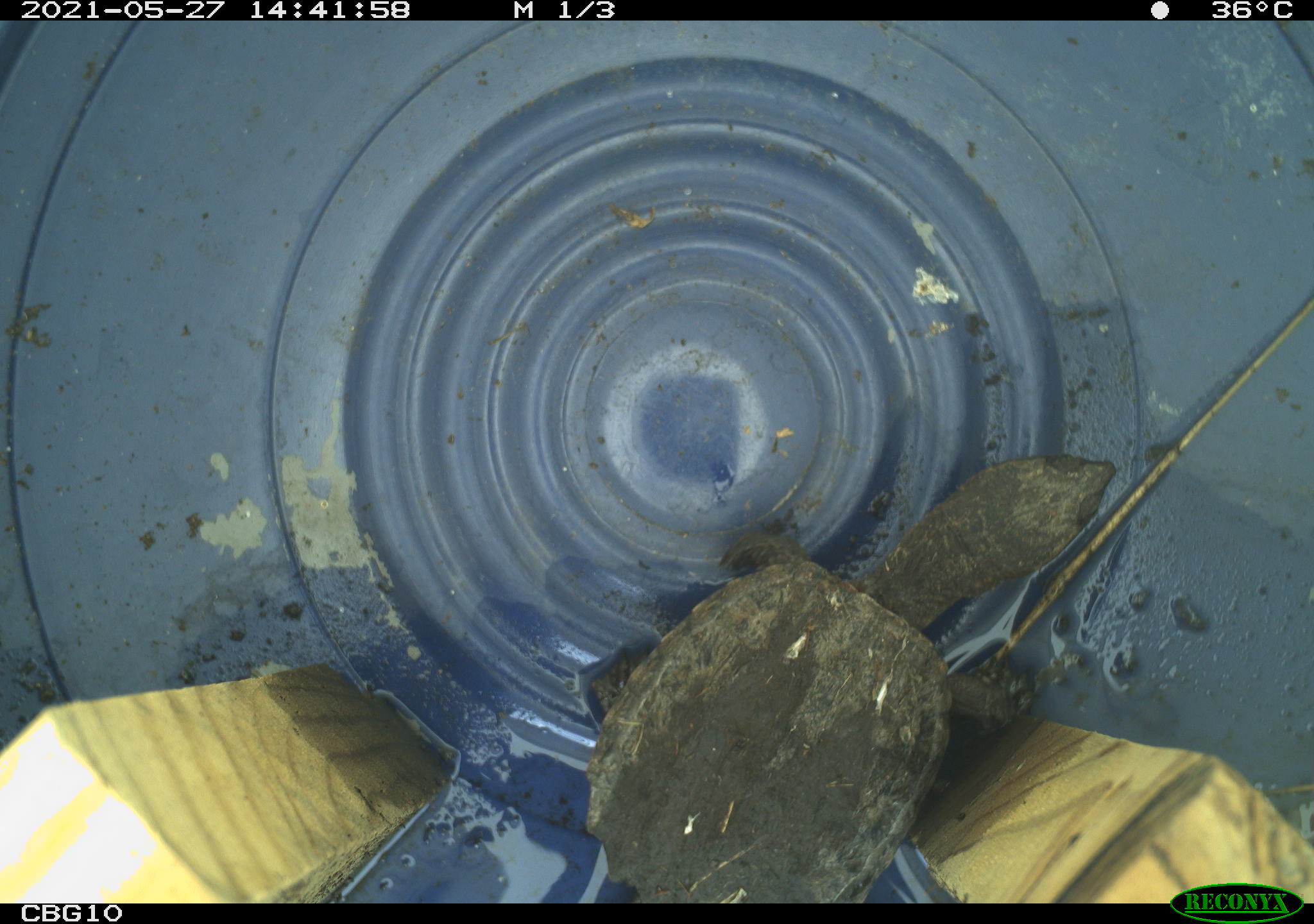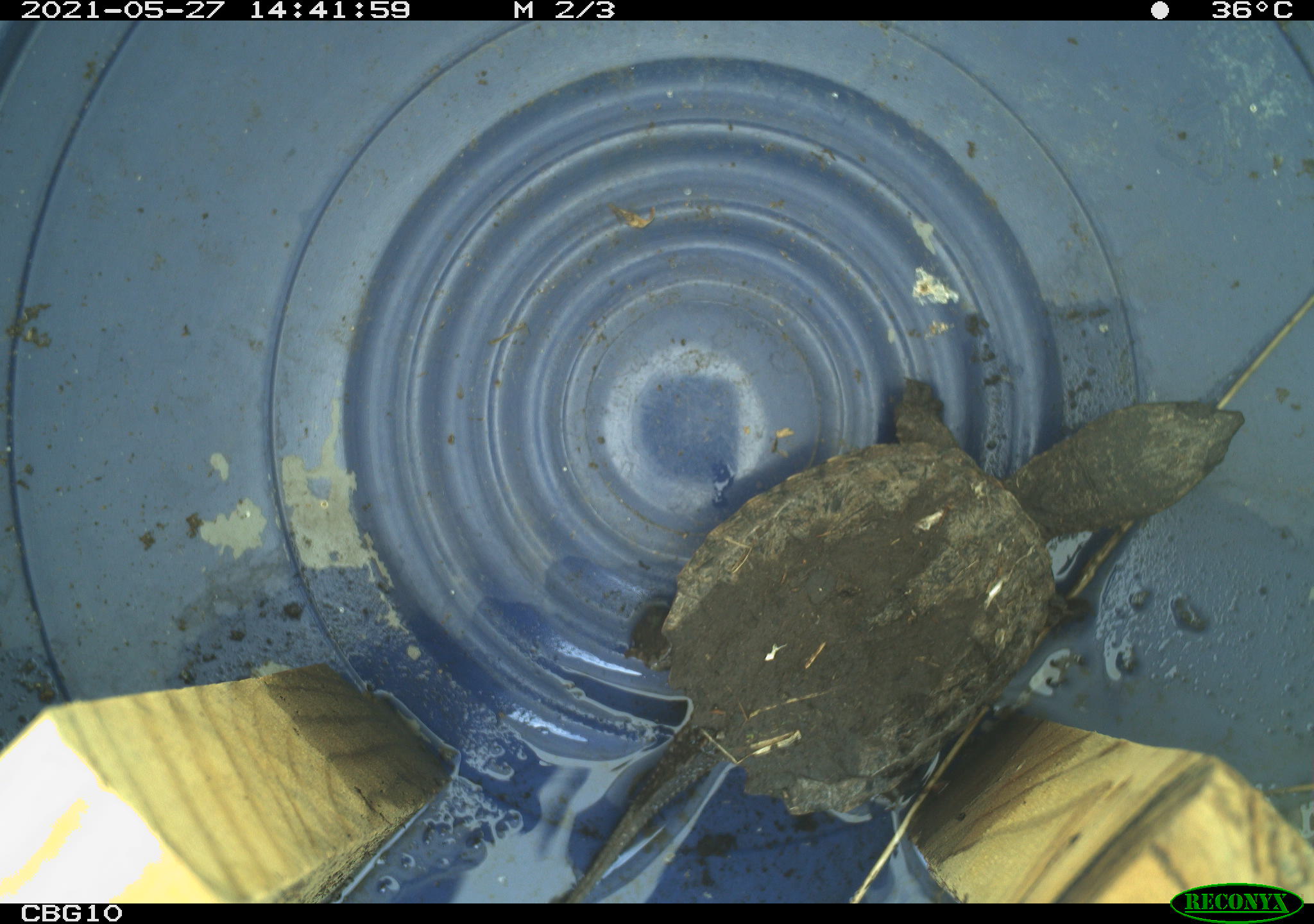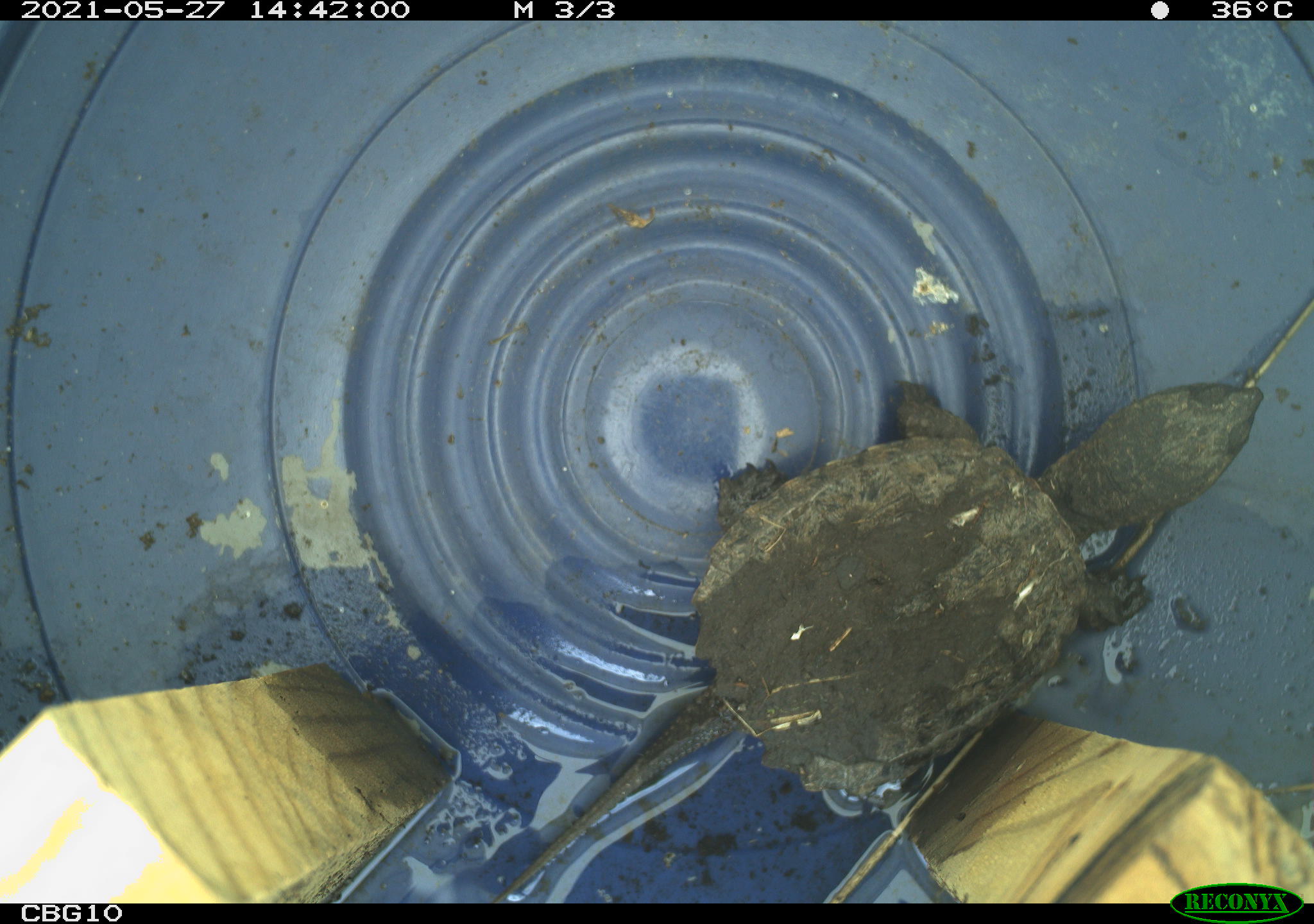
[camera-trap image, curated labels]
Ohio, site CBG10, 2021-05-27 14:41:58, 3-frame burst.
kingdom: Animalia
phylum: Chordata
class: Reptilia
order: Testudines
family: Chelydridae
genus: Chelydra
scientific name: Chelydra serpentina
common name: snapping turtle